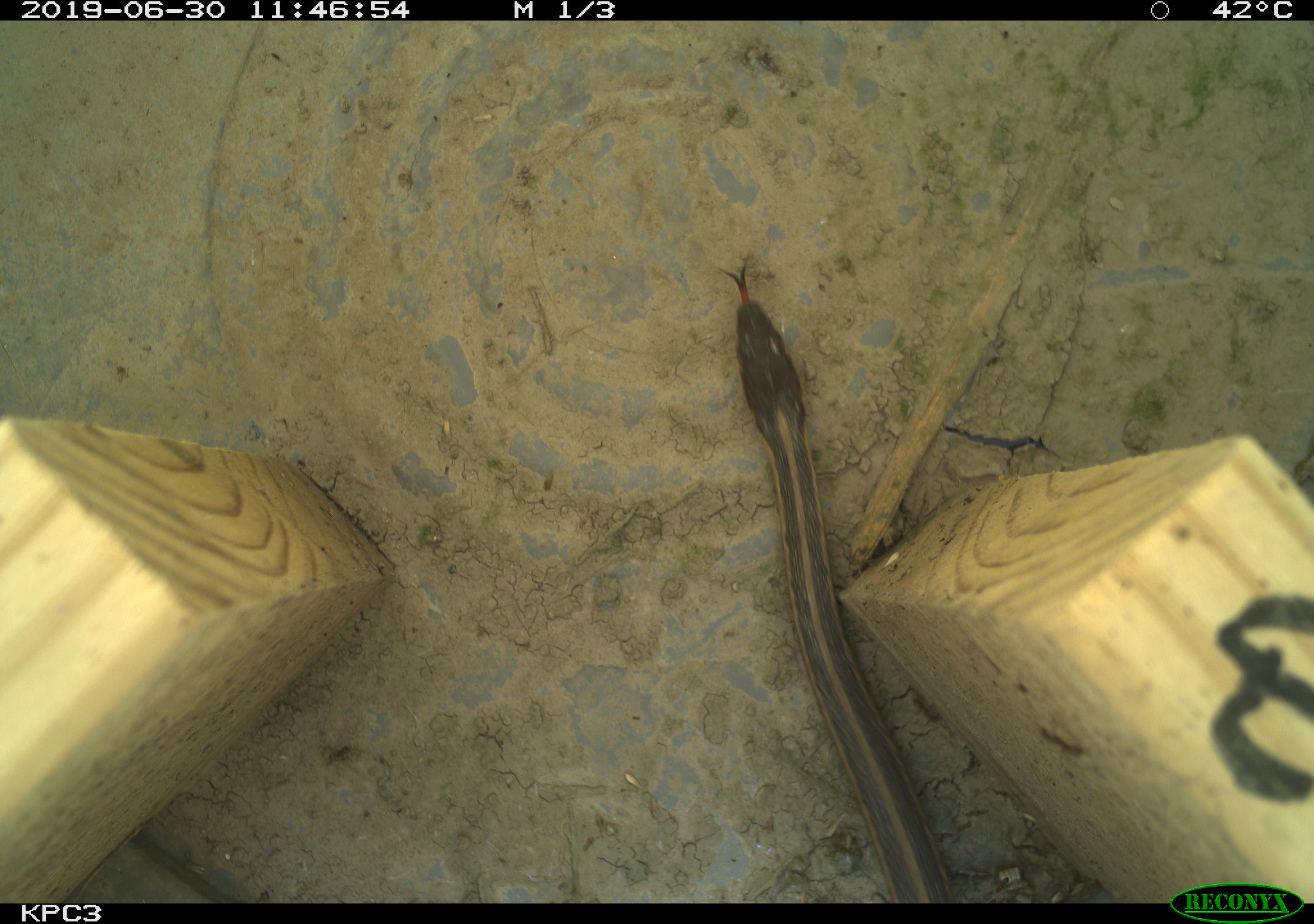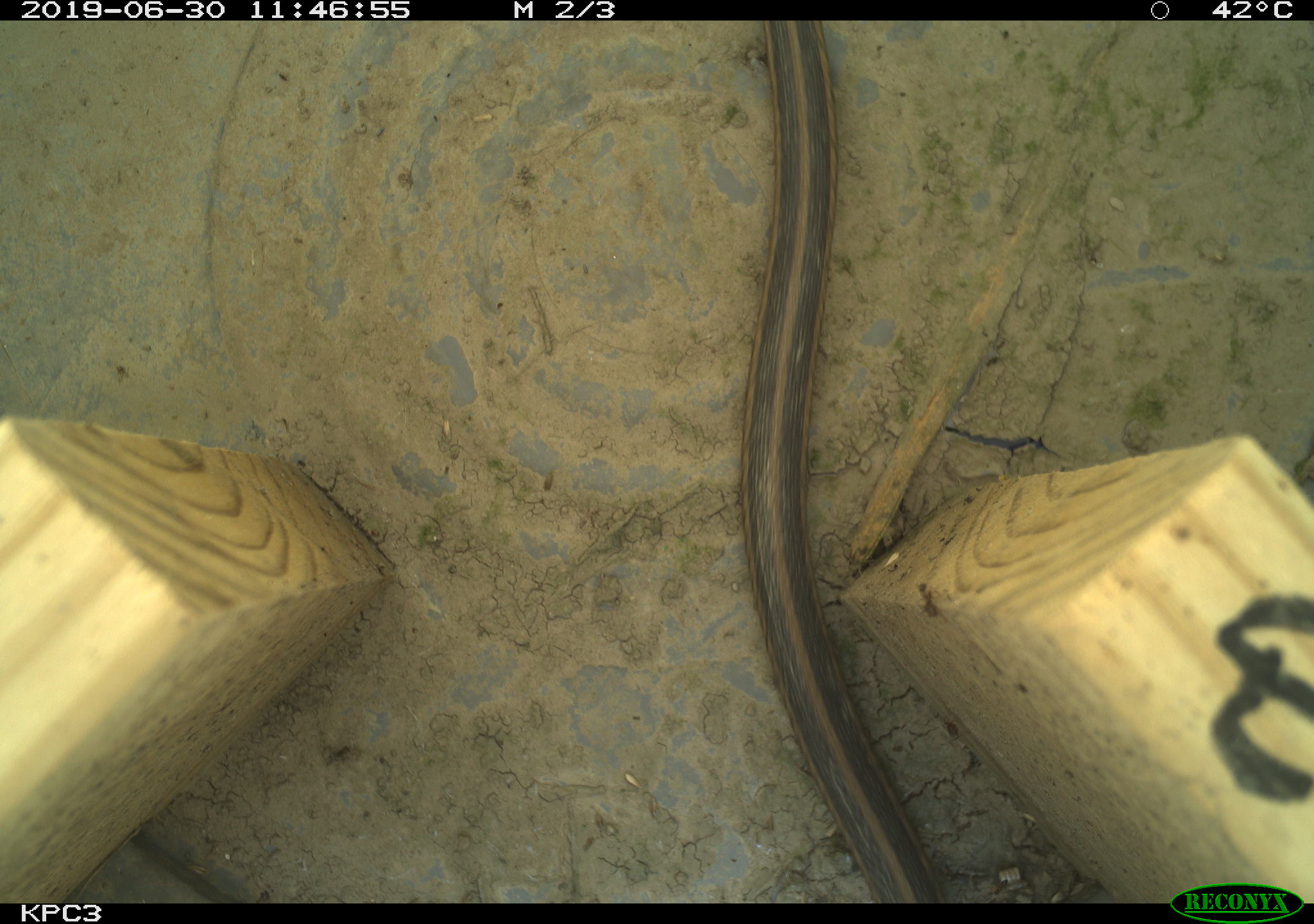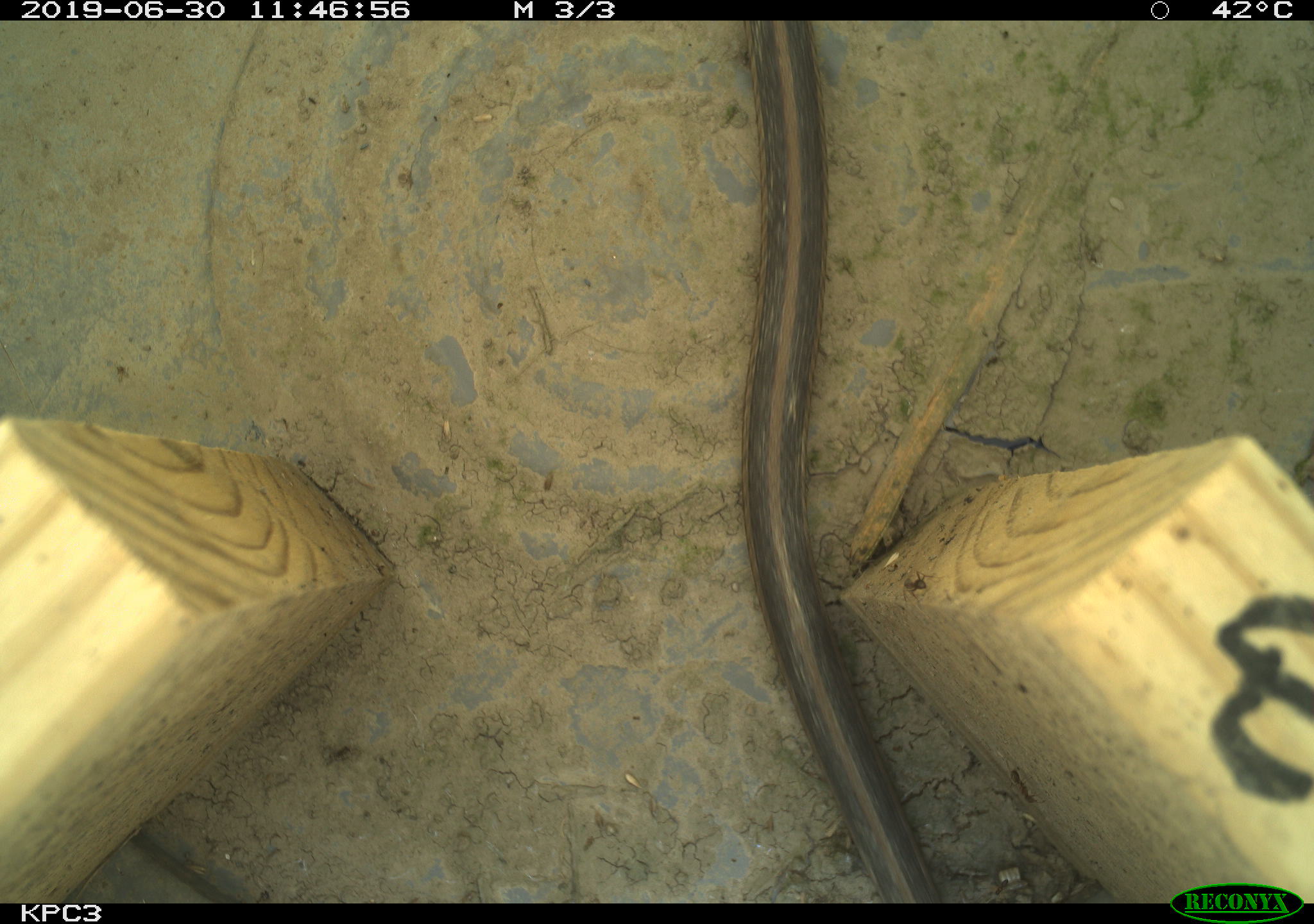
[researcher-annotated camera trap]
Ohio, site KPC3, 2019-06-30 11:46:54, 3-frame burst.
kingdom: Animalia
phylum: Chordata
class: Reptilia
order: Squamata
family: Colubridae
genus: Thamnophis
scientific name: Thamnophis sirtalis sirtalis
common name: eastern gartersnake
Eastern gartersnake (Thamnophis sirtalis sirtalis).